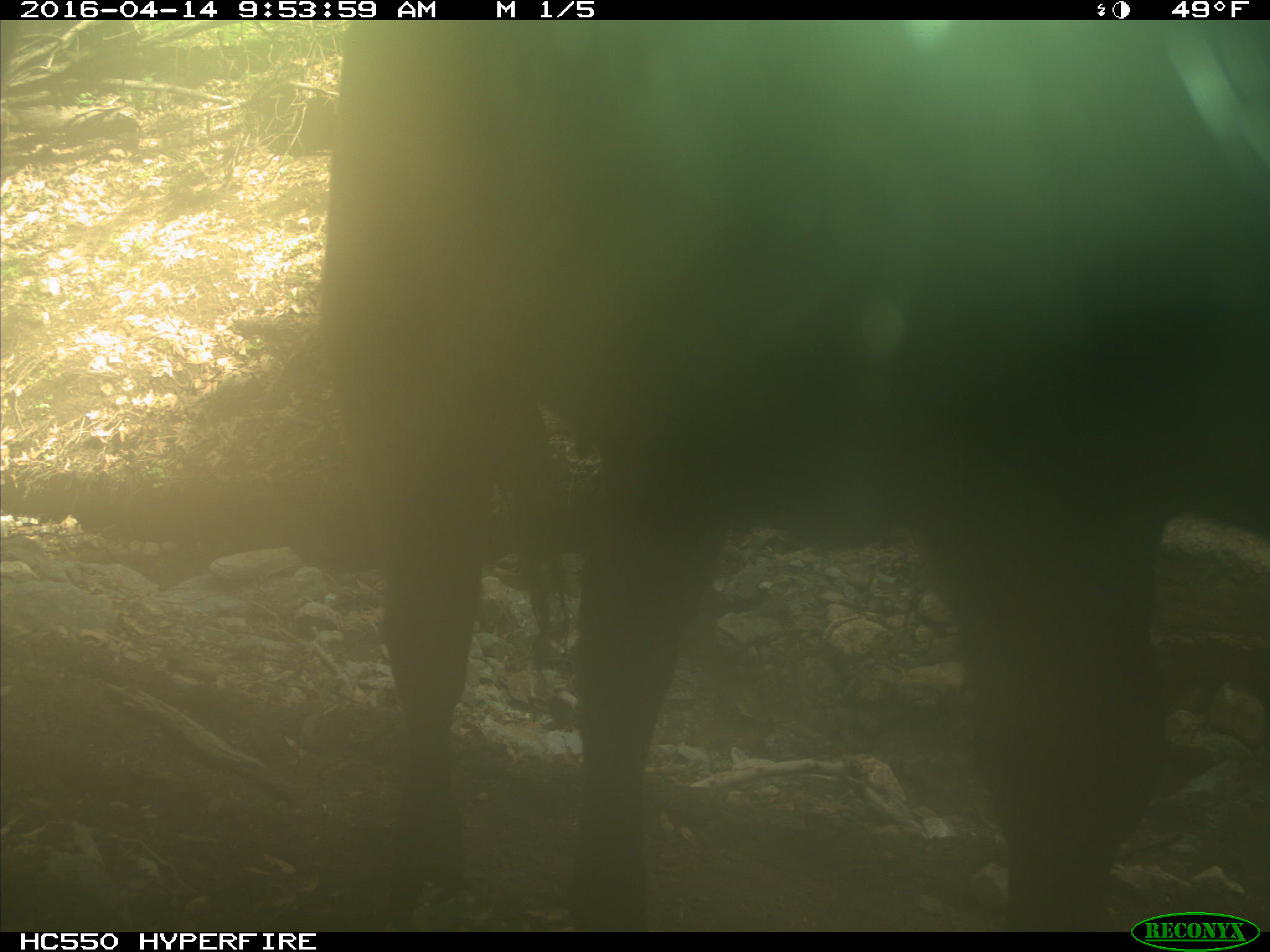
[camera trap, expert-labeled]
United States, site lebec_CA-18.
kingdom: Animalia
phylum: Chordata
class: Mammalia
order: Artiodactyla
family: Bovidae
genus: Bos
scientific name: Bos taurus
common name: domestic cow